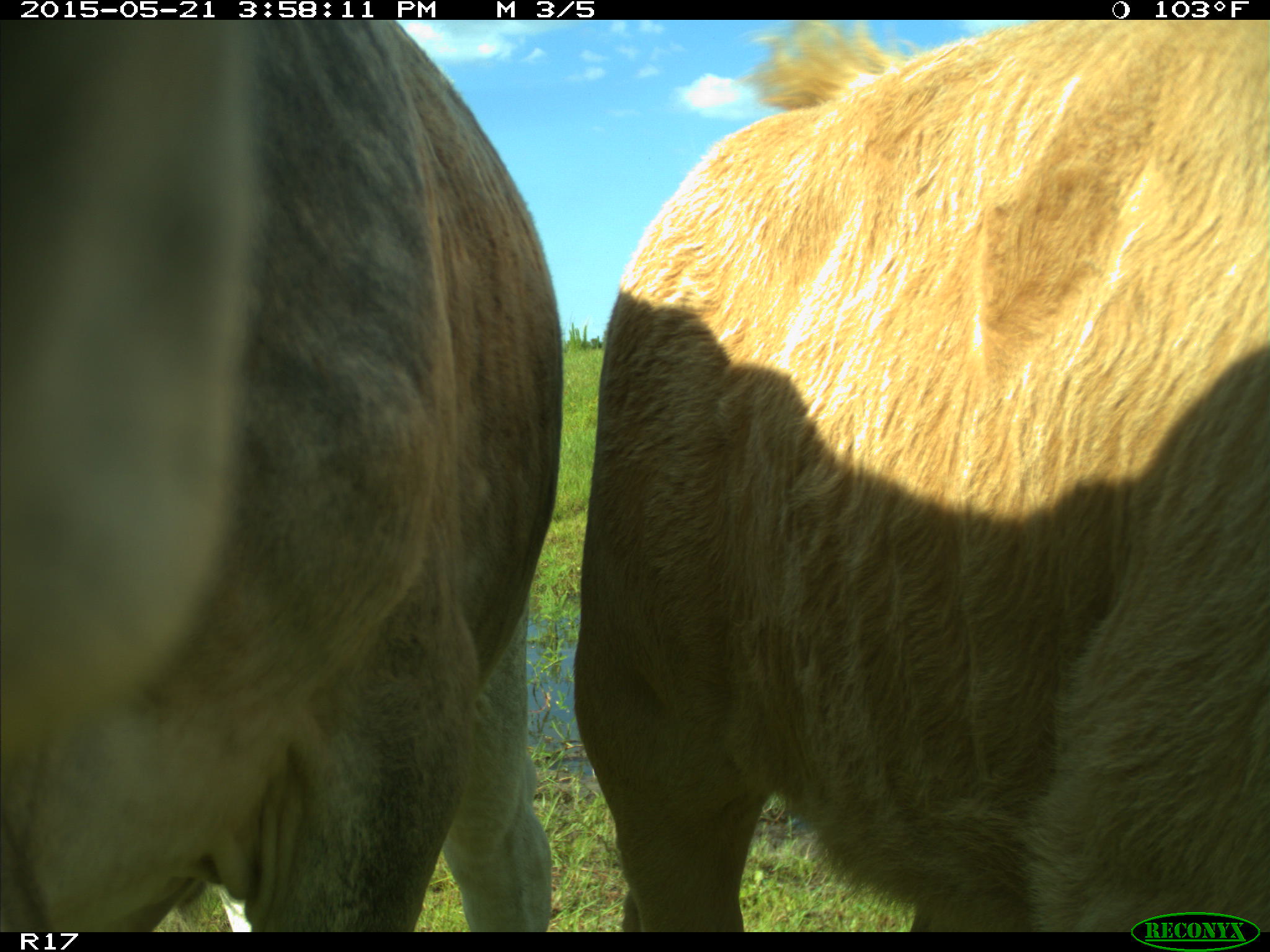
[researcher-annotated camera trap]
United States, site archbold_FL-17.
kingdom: Animalia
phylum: Chordata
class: Mammalia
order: Artiodactyla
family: Bovidae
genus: Bos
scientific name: Bos taurus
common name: domestic cow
Bos taurus (domestic cow).